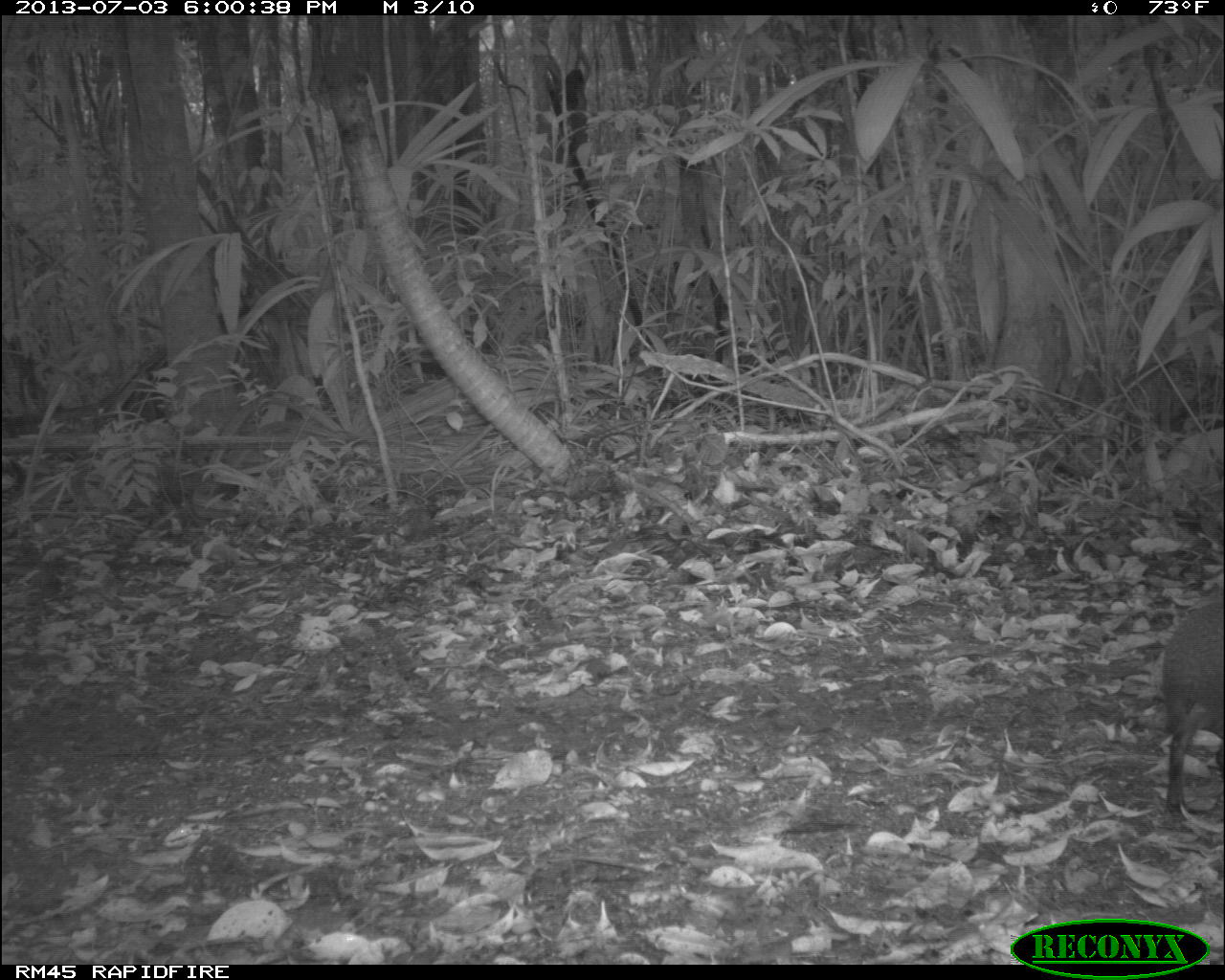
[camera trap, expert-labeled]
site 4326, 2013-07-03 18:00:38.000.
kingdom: Animalia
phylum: Chordata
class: Mammalia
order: Rodentia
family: Dasyproctidae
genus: Dasyprocta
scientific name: Dasyprocta punctata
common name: central american agouti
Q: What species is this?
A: Dasyprocta punctata (central american agouti).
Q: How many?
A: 1.